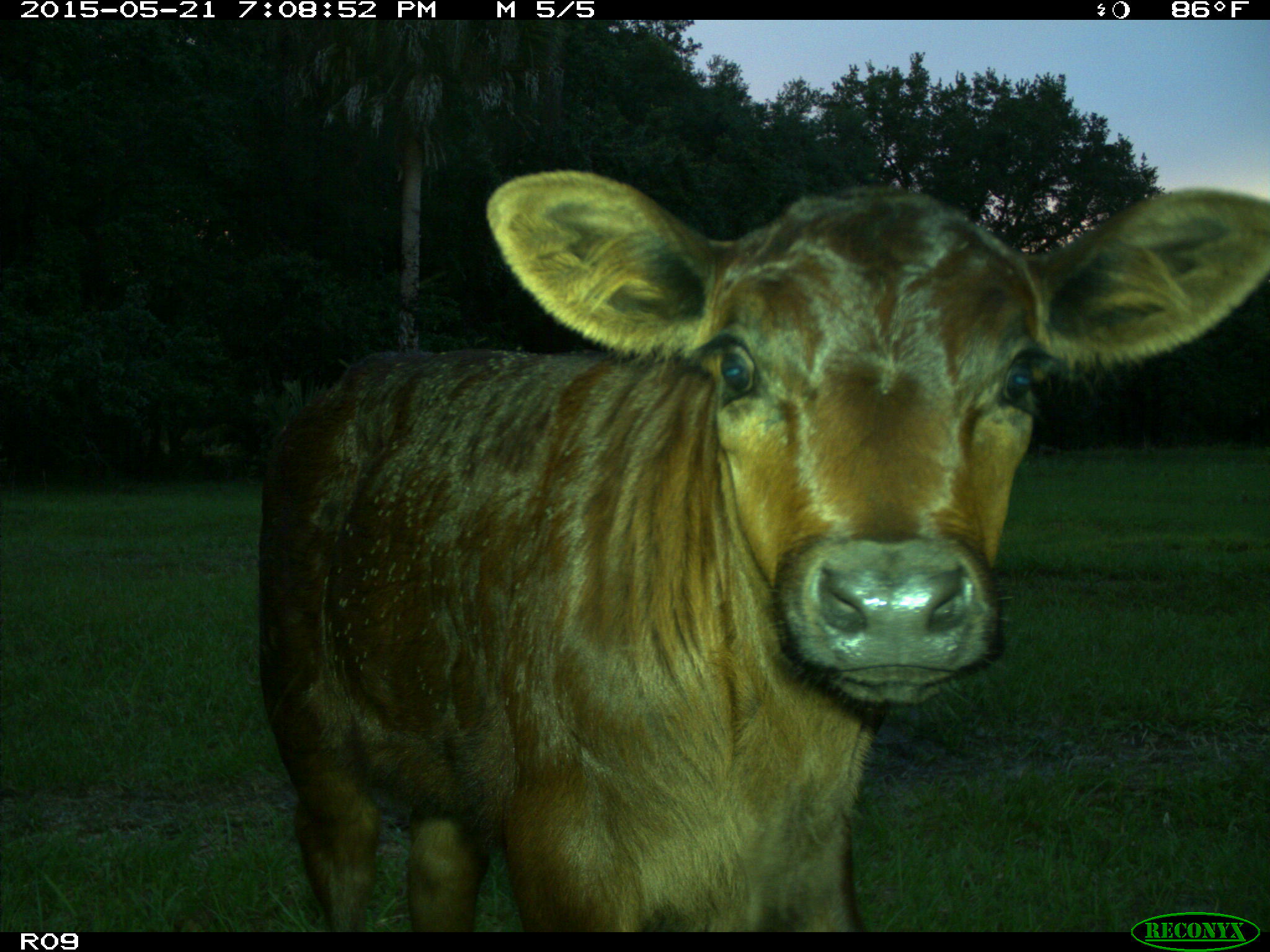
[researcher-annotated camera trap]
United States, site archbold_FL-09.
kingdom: Animalia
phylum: Chordata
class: Mammalia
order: Artiodactyla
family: Bovidae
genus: Bos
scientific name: Bos taurus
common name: domestic cow